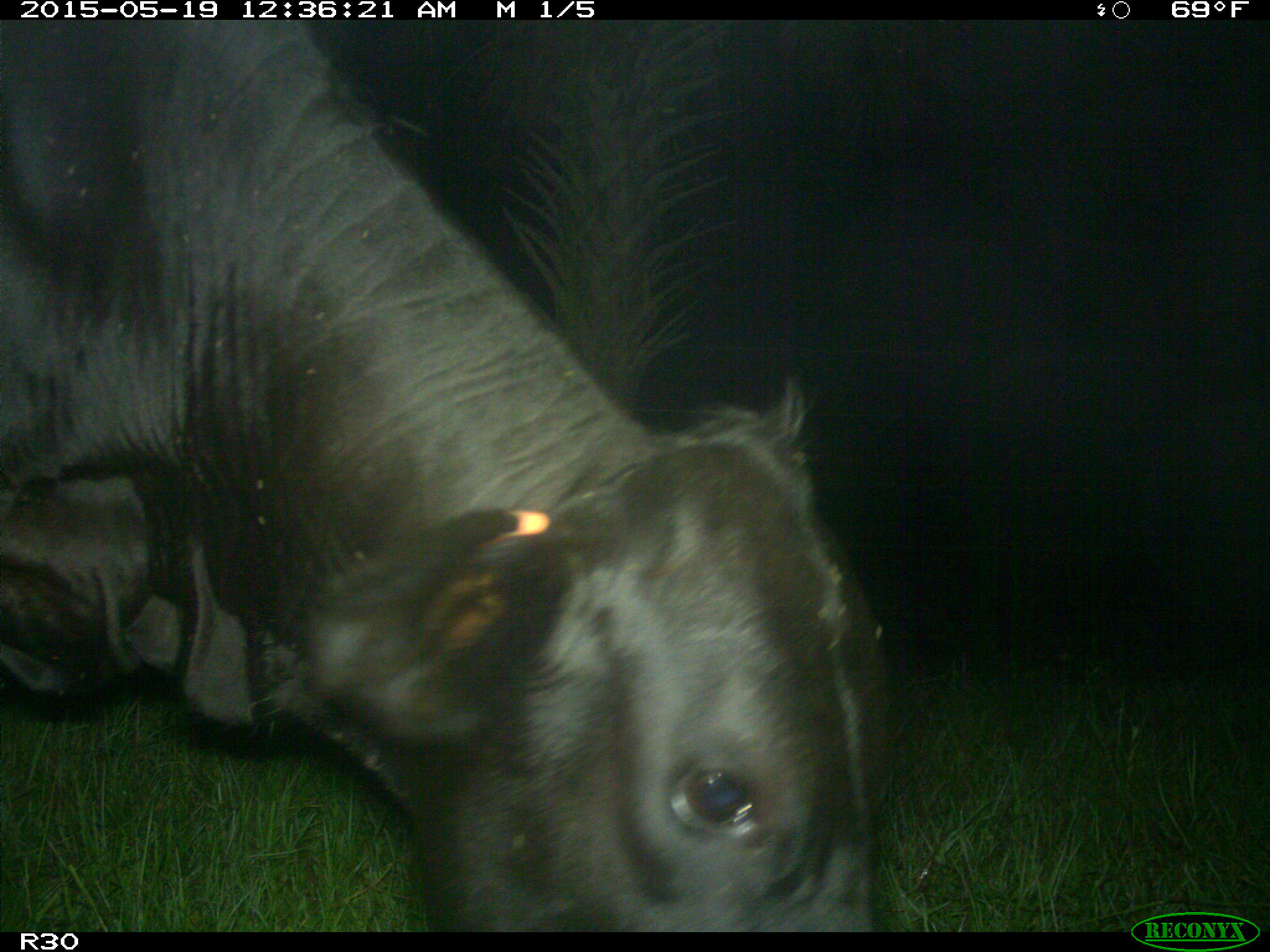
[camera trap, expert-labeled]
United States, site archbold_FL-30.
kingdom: Animalia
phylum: Chordata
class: Mammalia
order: Artiodactyla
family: Bovidae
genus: Bos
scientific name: Bos taurus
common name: domestic cow